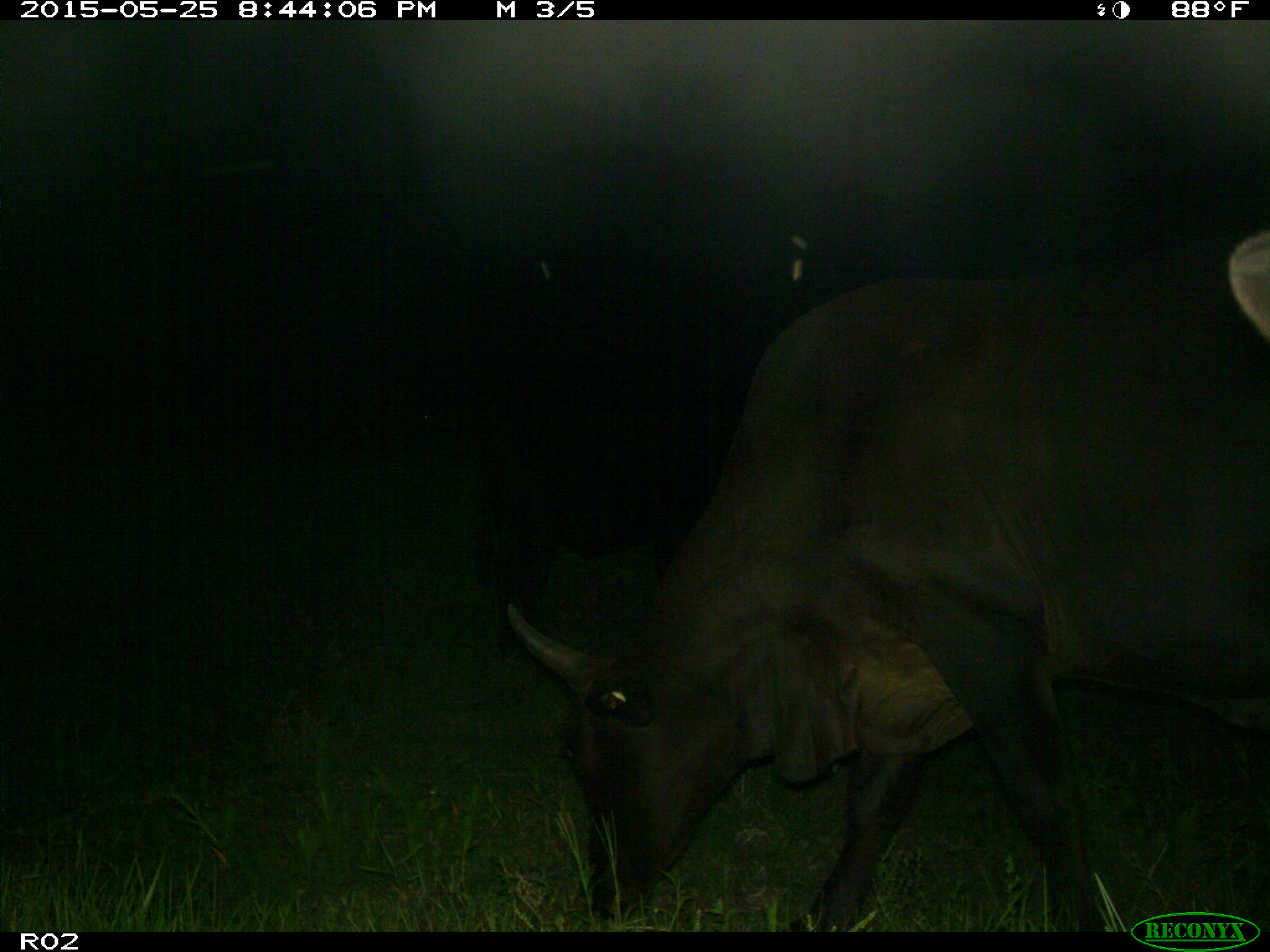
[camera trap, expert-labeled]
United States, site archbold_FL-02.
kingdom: Animalia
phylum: Chordata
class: Mammalia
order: Artiodactyla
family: Bovidae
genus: Bos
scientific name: Bos taurus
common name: domestic cow